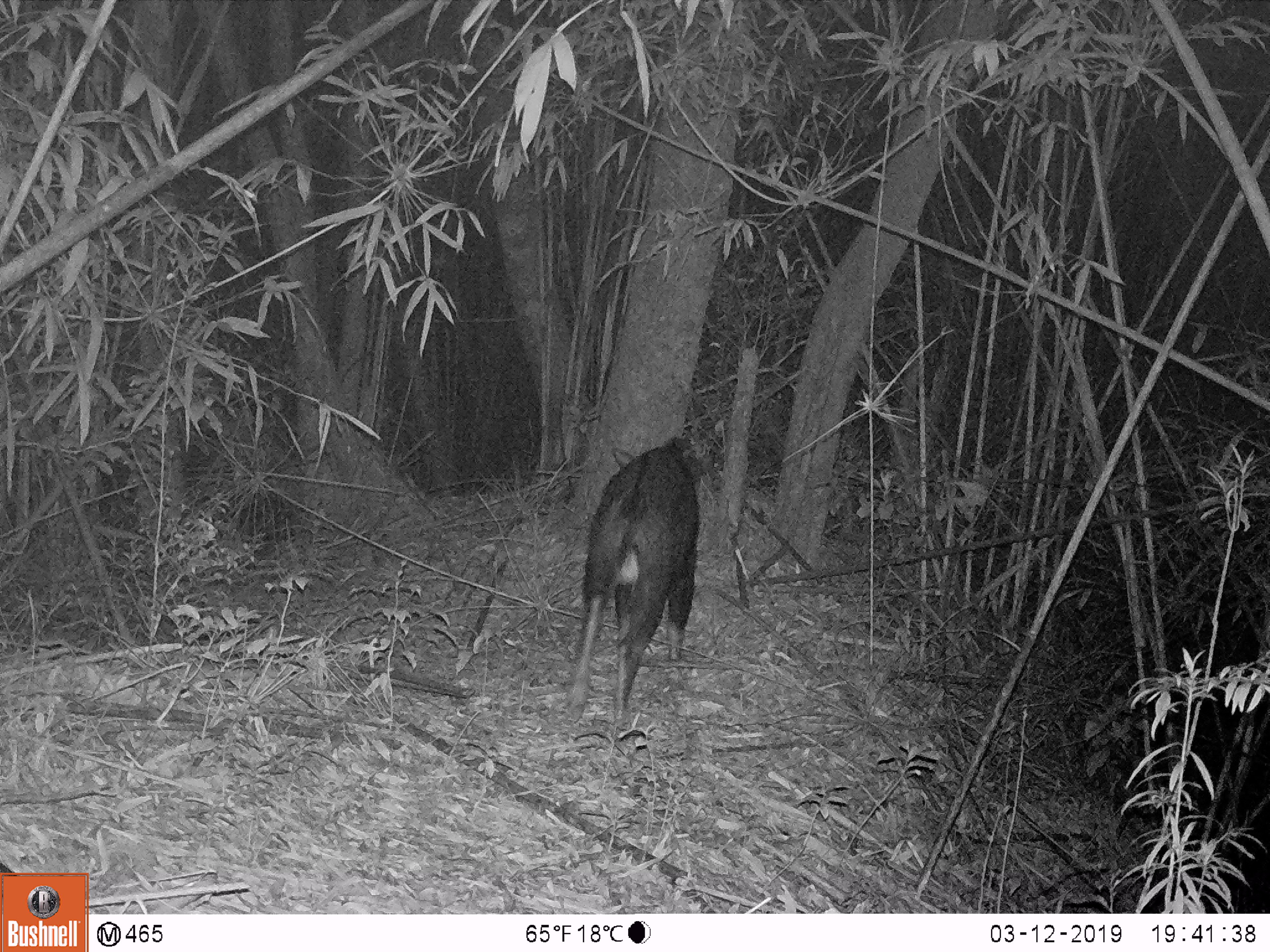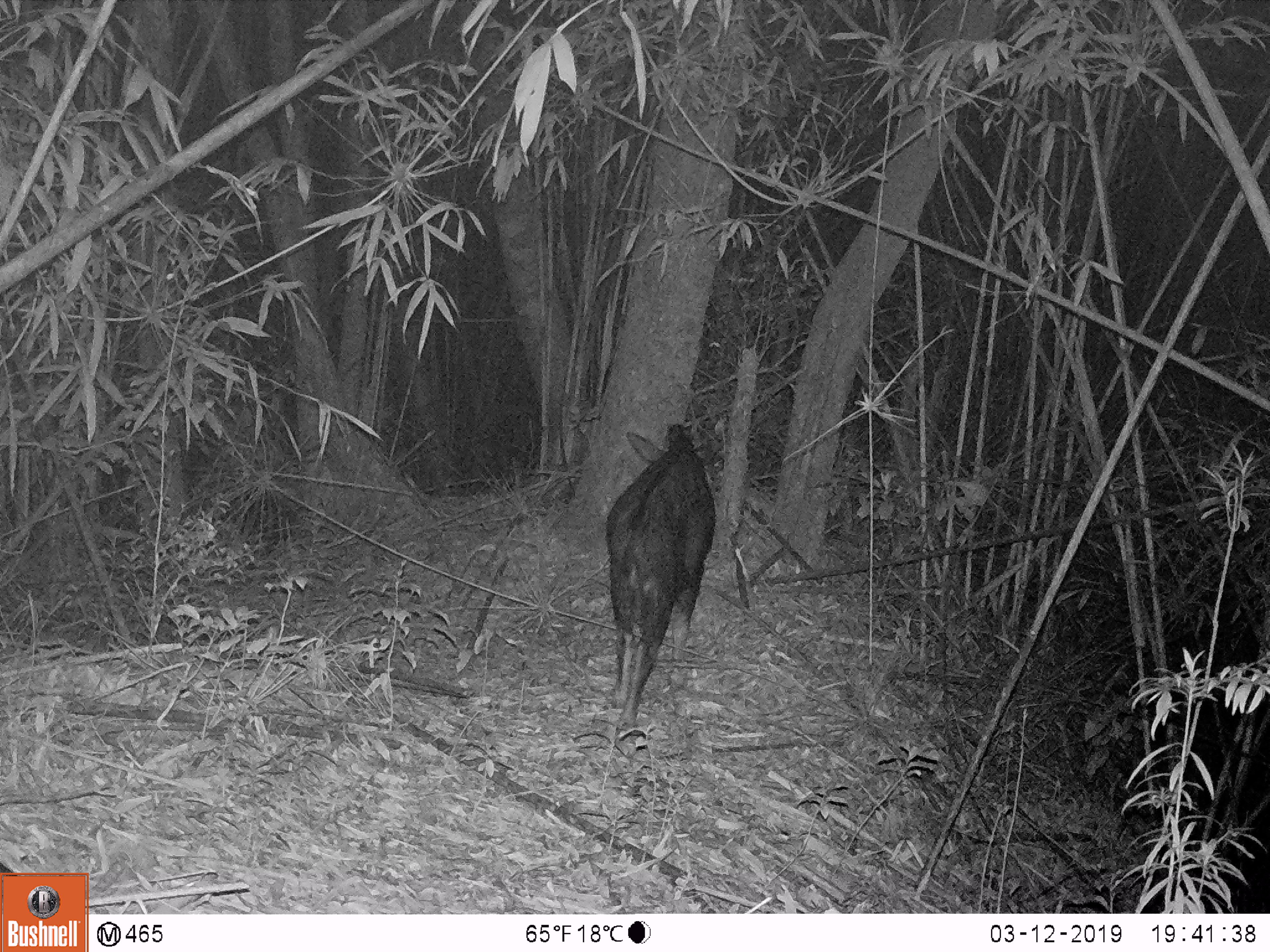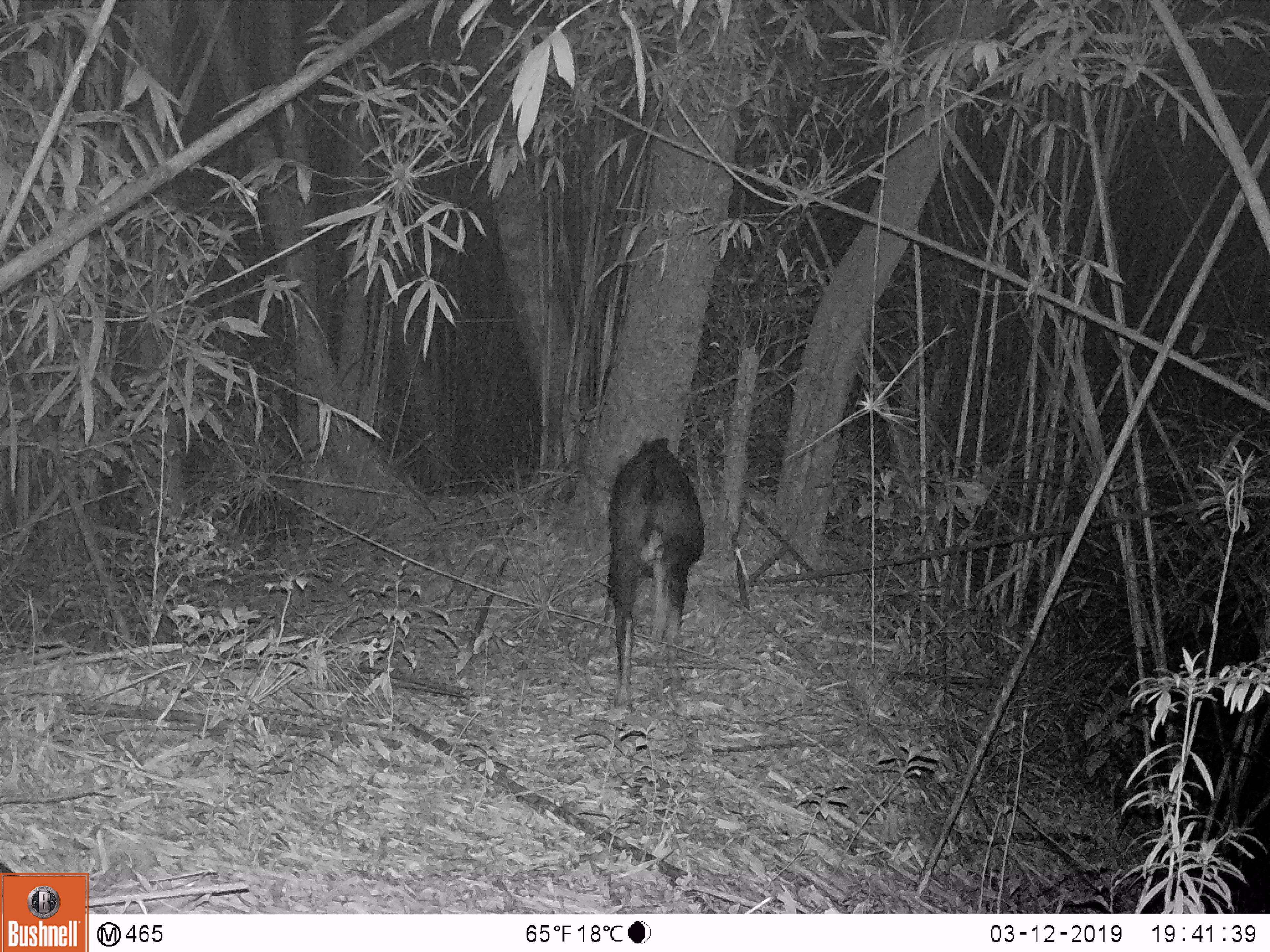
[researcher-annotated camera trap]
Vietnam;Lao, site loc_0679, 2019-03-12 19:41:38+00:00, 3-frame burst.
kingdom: Animalia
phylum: Chordata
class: Mammalia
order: Artiodactyla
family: Bovidae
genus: Capricornis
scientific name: Capricornis sumatraensis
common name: chinese serow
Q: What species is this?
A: Chinese serow (Capricornis sumatraensis).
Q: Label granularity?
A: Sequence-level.